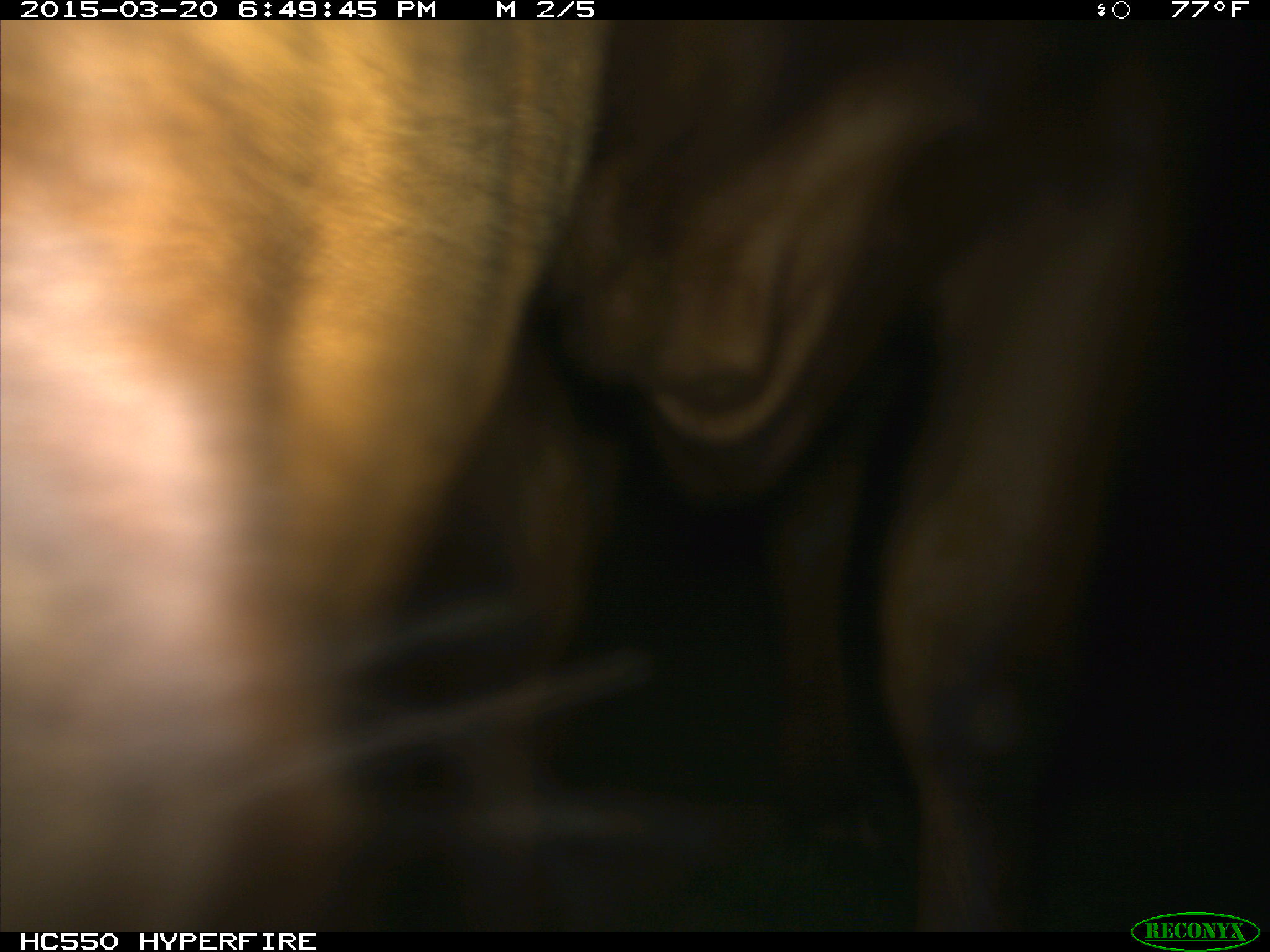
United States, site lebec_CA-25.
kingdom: Animalia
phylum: Chordata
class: Mammalia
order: Artiodactyla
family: Bovidae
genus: Bos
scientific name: Bos taurus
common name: domestic cow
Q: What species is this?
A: Bos taurus (domestic cow).